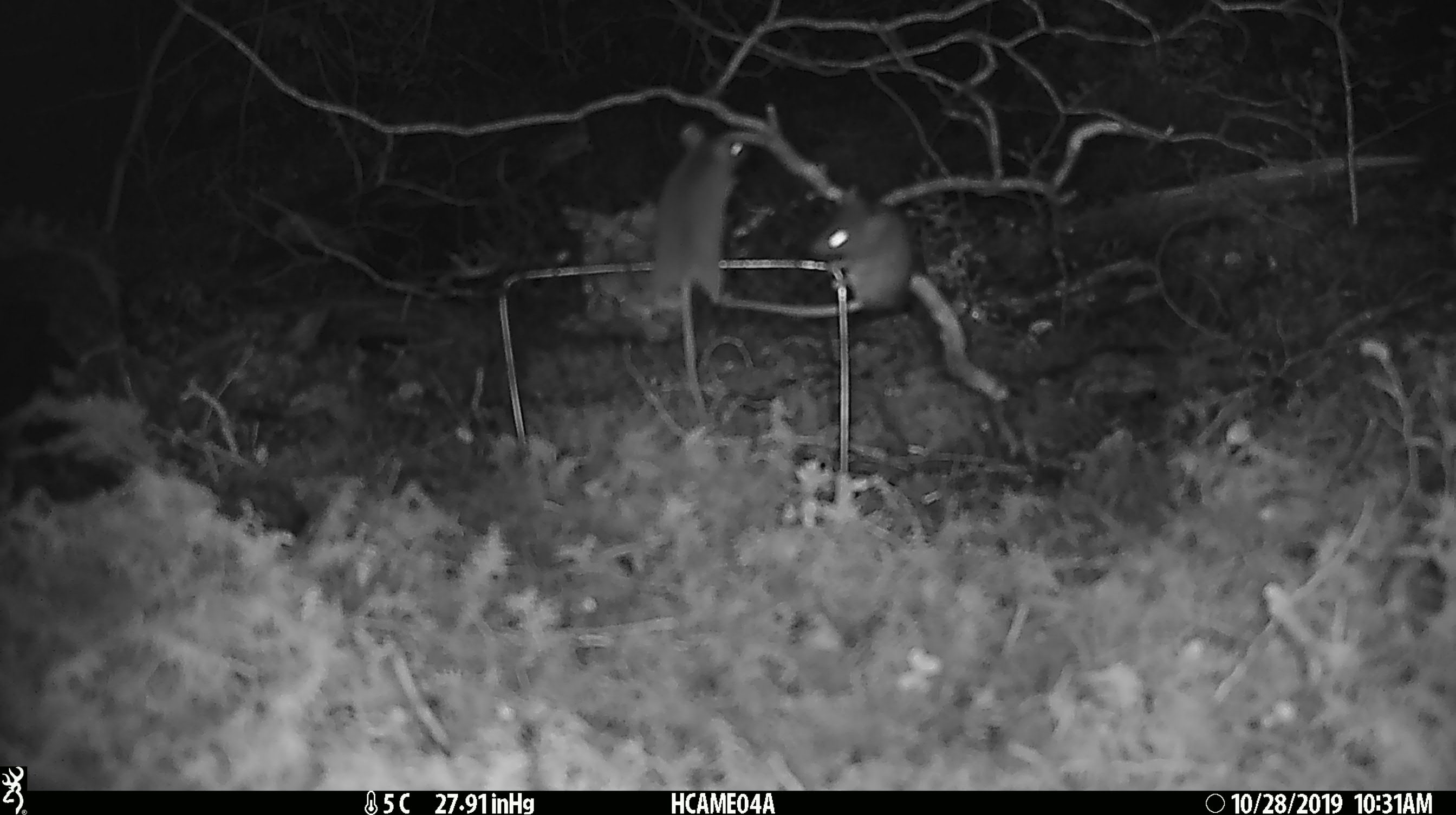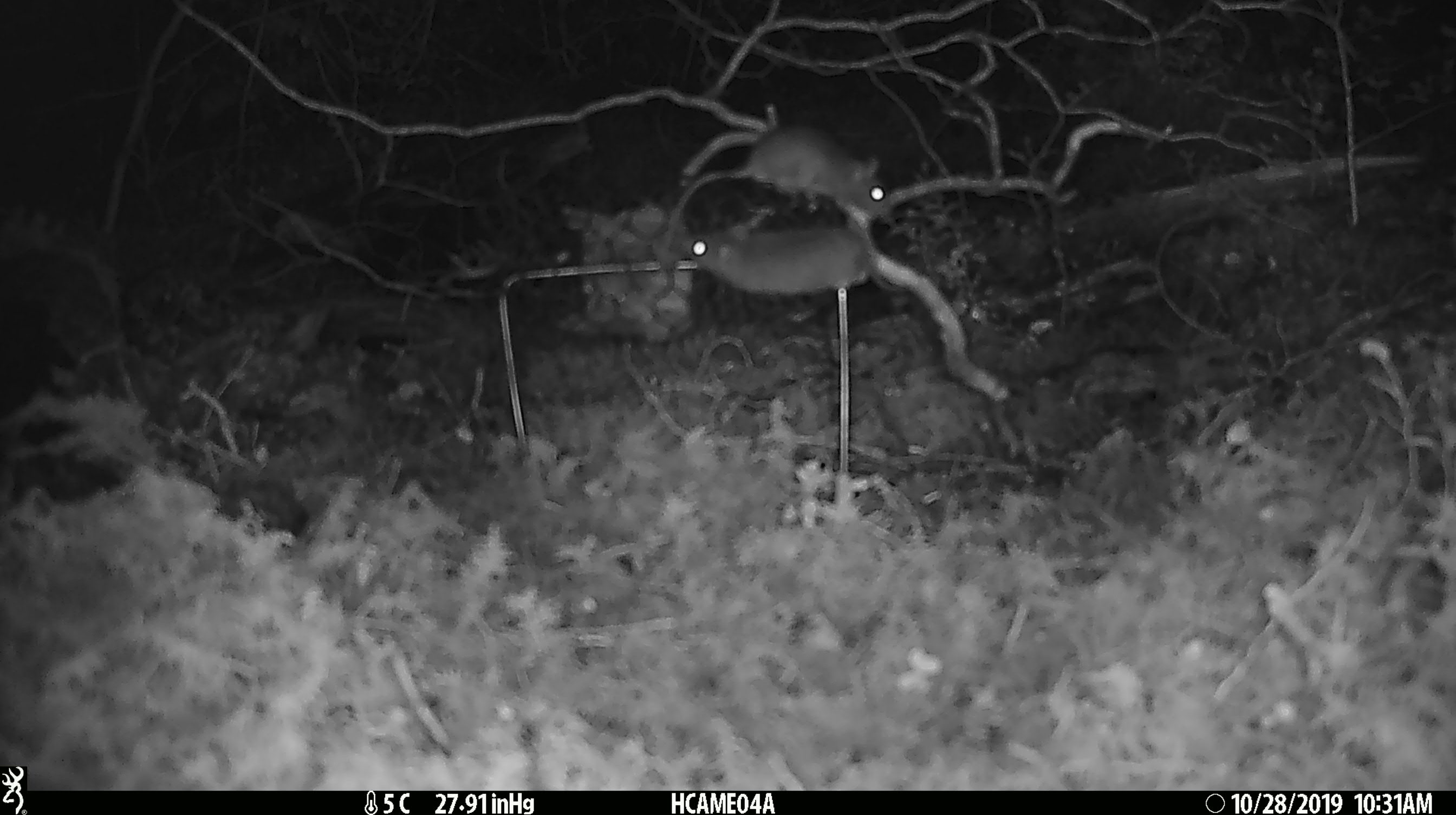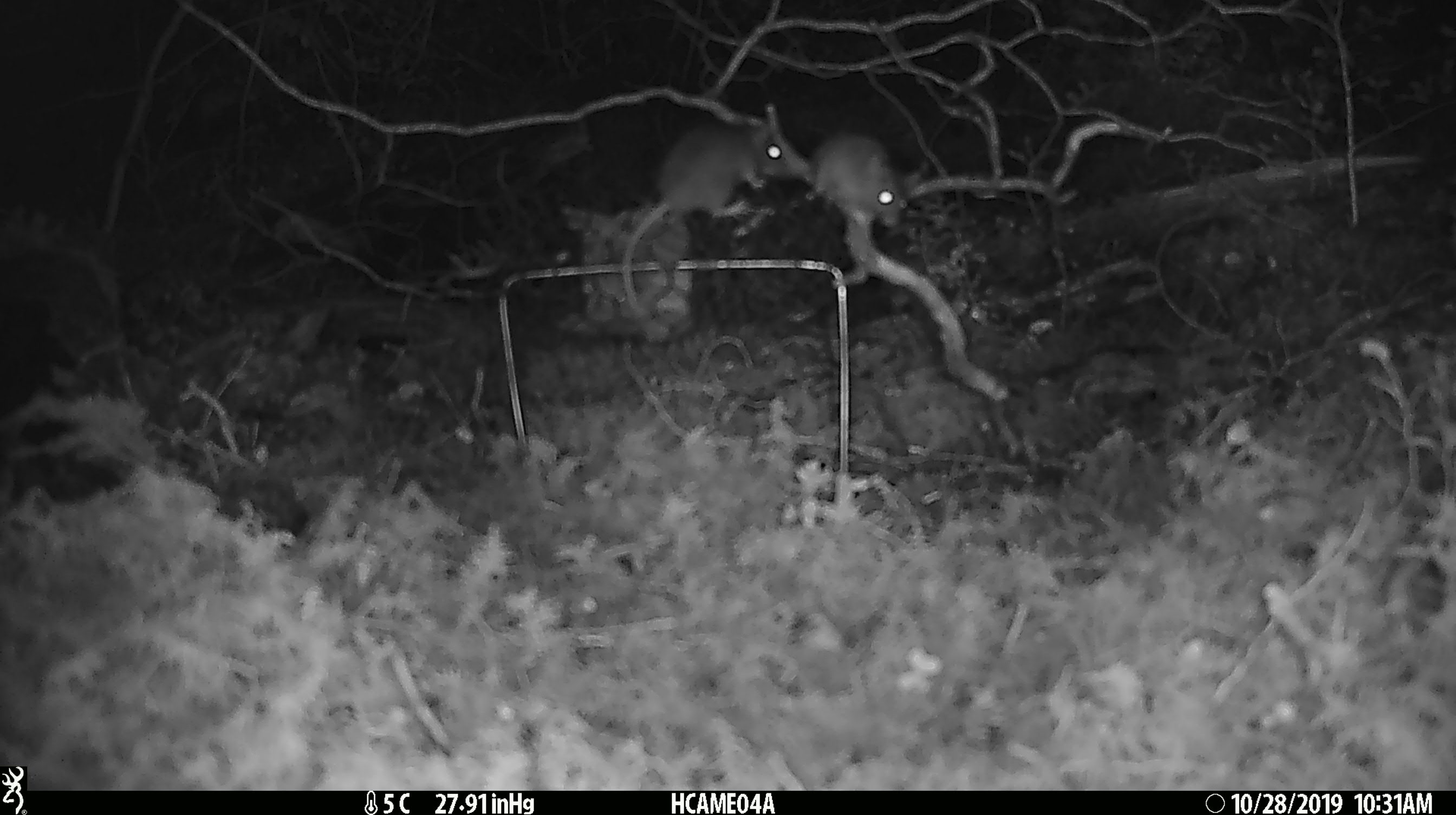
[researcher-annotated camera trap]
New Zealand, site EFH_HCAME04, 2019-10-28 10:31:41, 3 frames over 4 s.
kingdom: Animalia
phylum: Chordata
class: Mammalia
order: Rodentia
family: Muridae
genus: Mus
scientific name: Mus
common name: mouse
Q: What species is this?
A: Mouse (Mus).